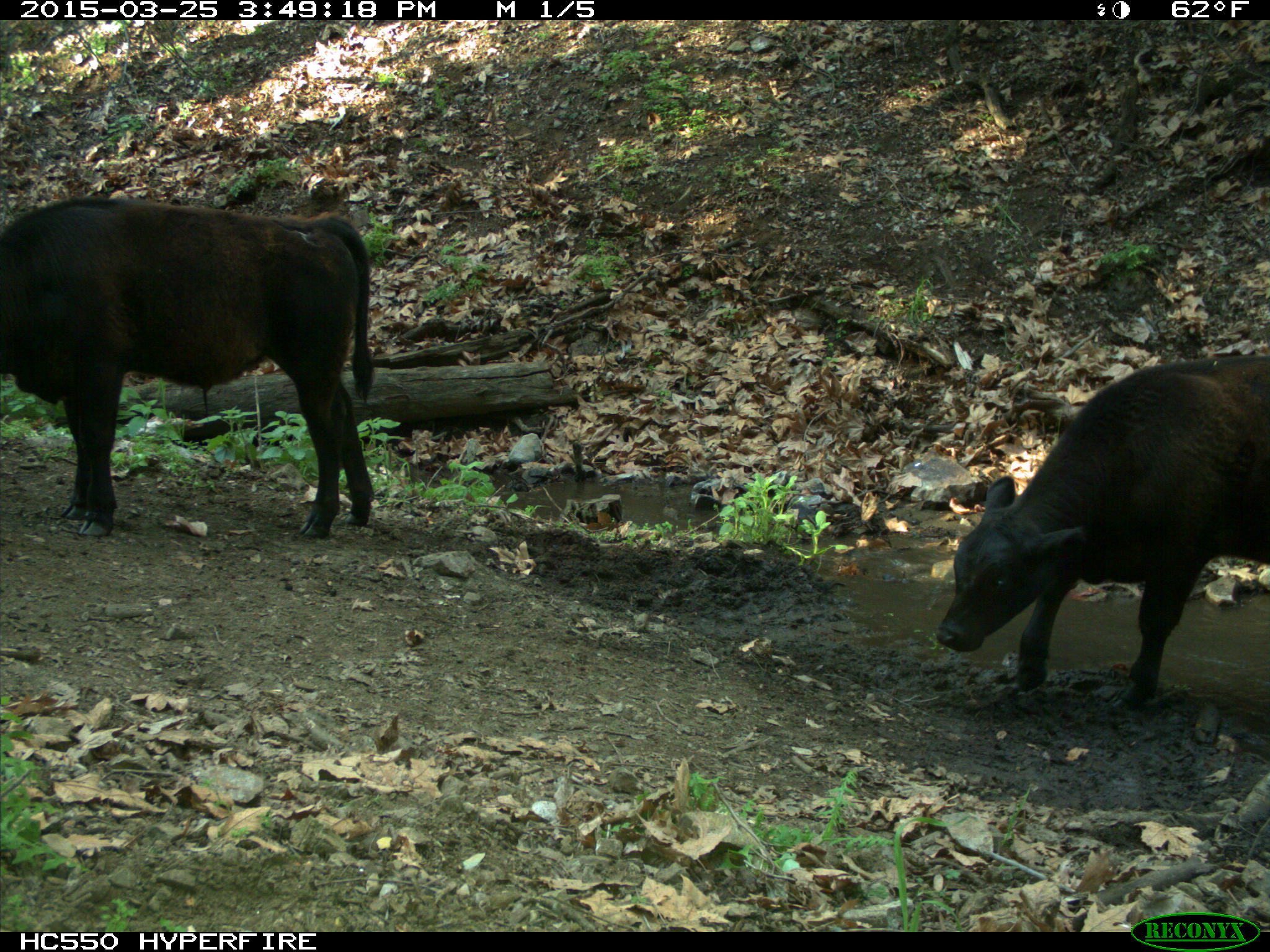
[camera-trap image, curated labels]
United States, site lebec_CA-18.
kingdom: Animalia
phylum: Chordata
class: Mammalia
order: Artiodactyla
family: Bovidae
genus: Bos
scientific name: Bos taurus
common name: domestic cow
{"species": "Bos taurus (domestic cow)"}